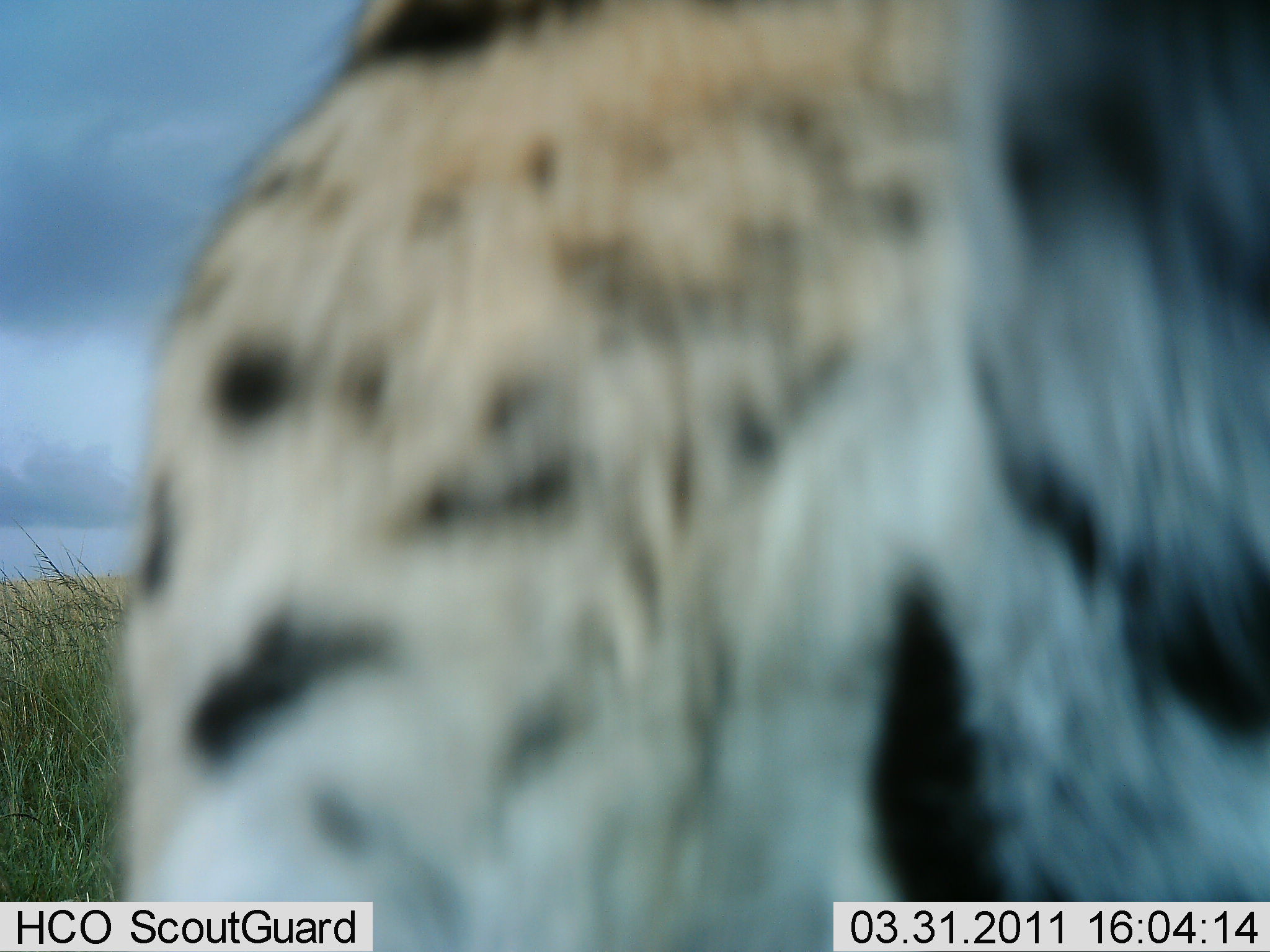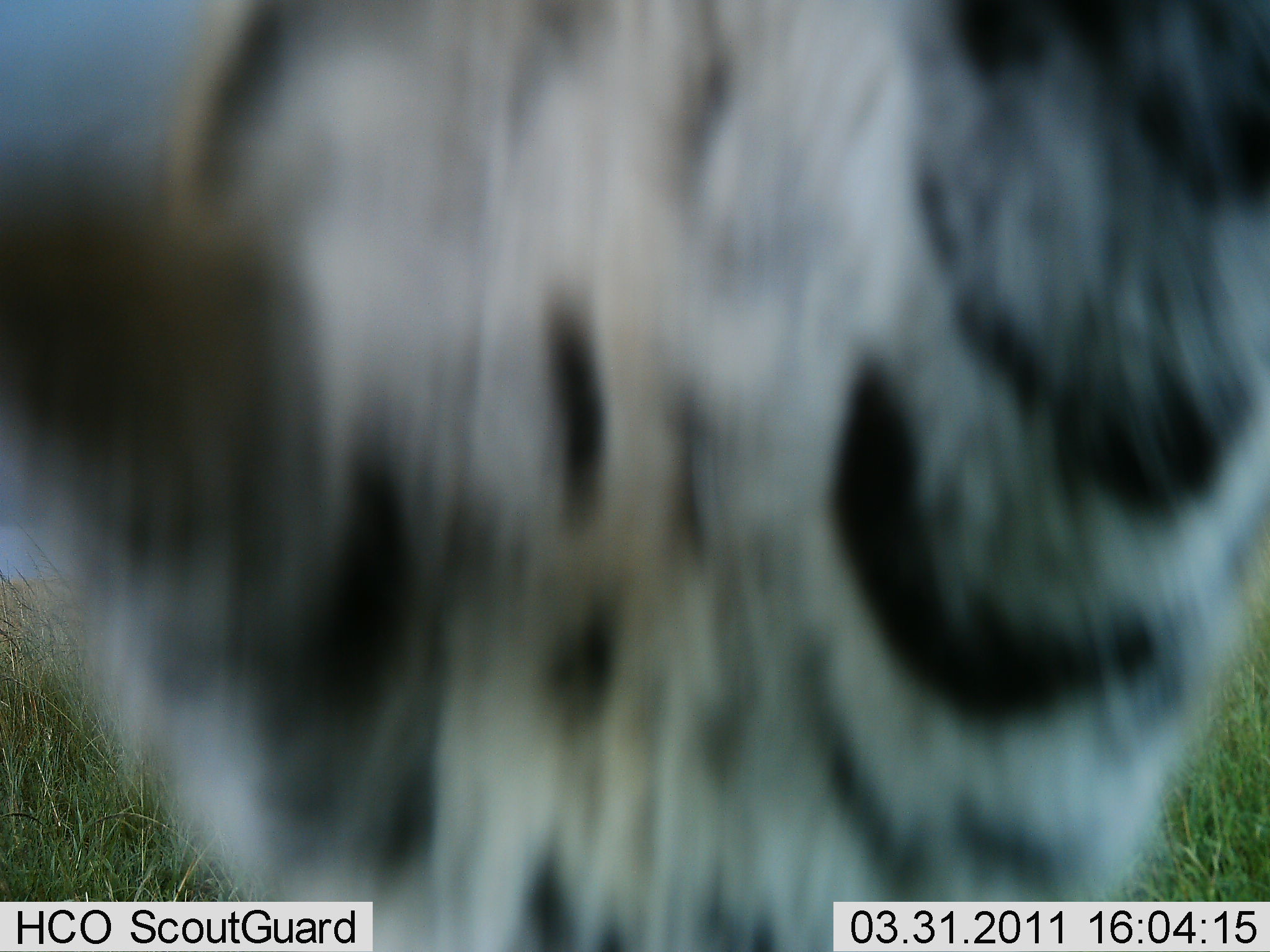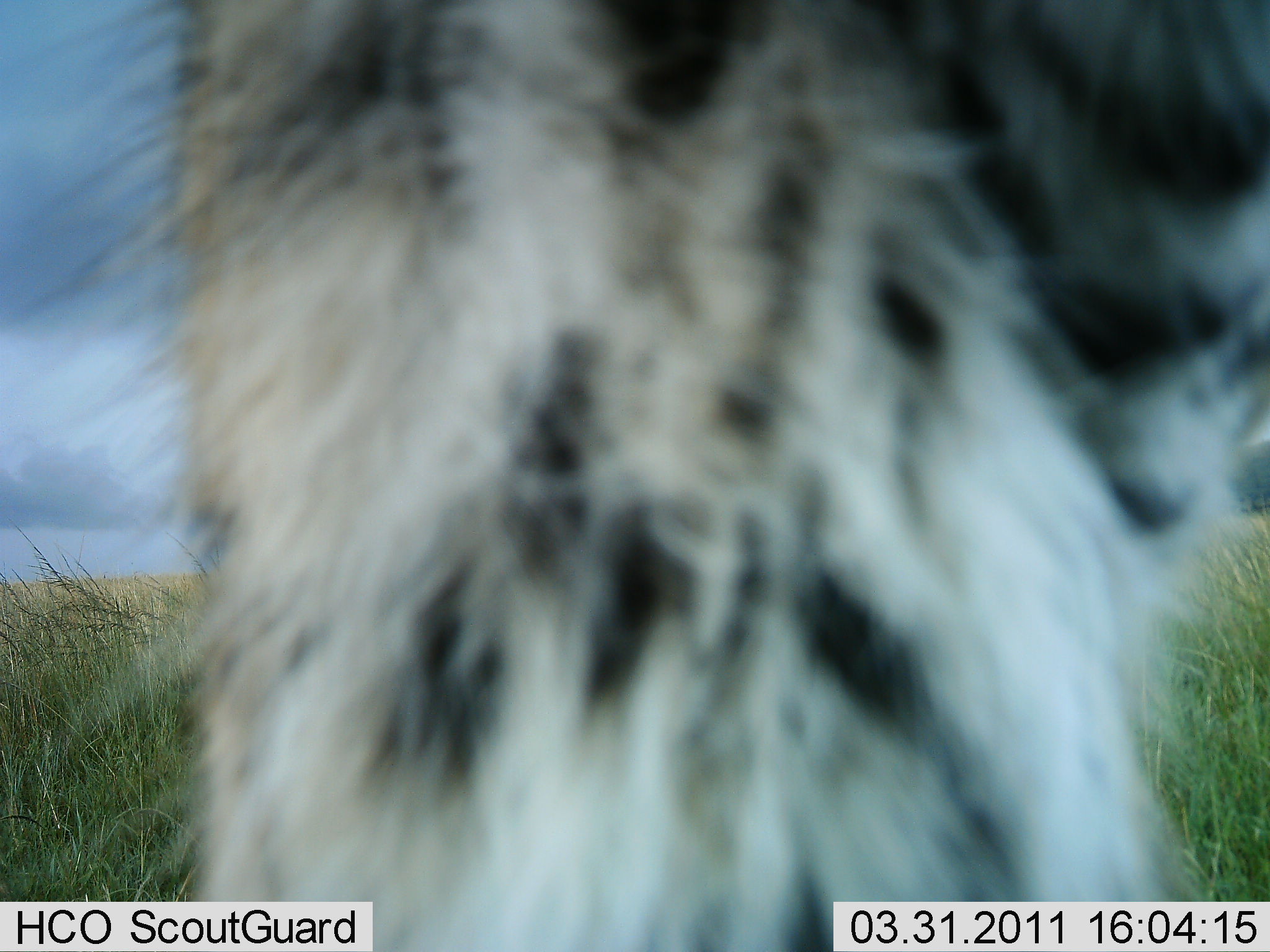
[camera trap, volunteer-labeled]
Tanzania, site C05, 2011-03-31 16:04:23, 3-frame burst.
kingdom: Animalia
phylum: Chordata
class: Mammalia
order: Carnivora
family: Felidae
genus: Leptailurus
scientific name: Leptailurus serval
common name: serval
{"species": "serval (Leptailurus serval)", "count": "1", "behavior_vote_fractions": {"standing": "0%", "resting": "0%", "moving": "60%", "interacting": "60%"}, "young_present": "0%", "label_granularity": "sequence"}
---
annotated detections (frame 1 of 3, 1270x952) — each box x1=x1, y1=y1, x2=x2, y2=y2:
animal: x1=94, y1=0, x2=1269, y2=952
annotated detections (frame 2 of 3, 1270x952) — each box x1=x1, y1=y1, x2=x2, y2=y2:
animal: x1=1, y1=1, x2=1268, y2=952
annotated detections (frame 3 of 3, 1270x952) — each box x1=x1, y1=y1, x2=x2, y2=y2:
animal: x1=1, y1=0, x2=1268, y2=951